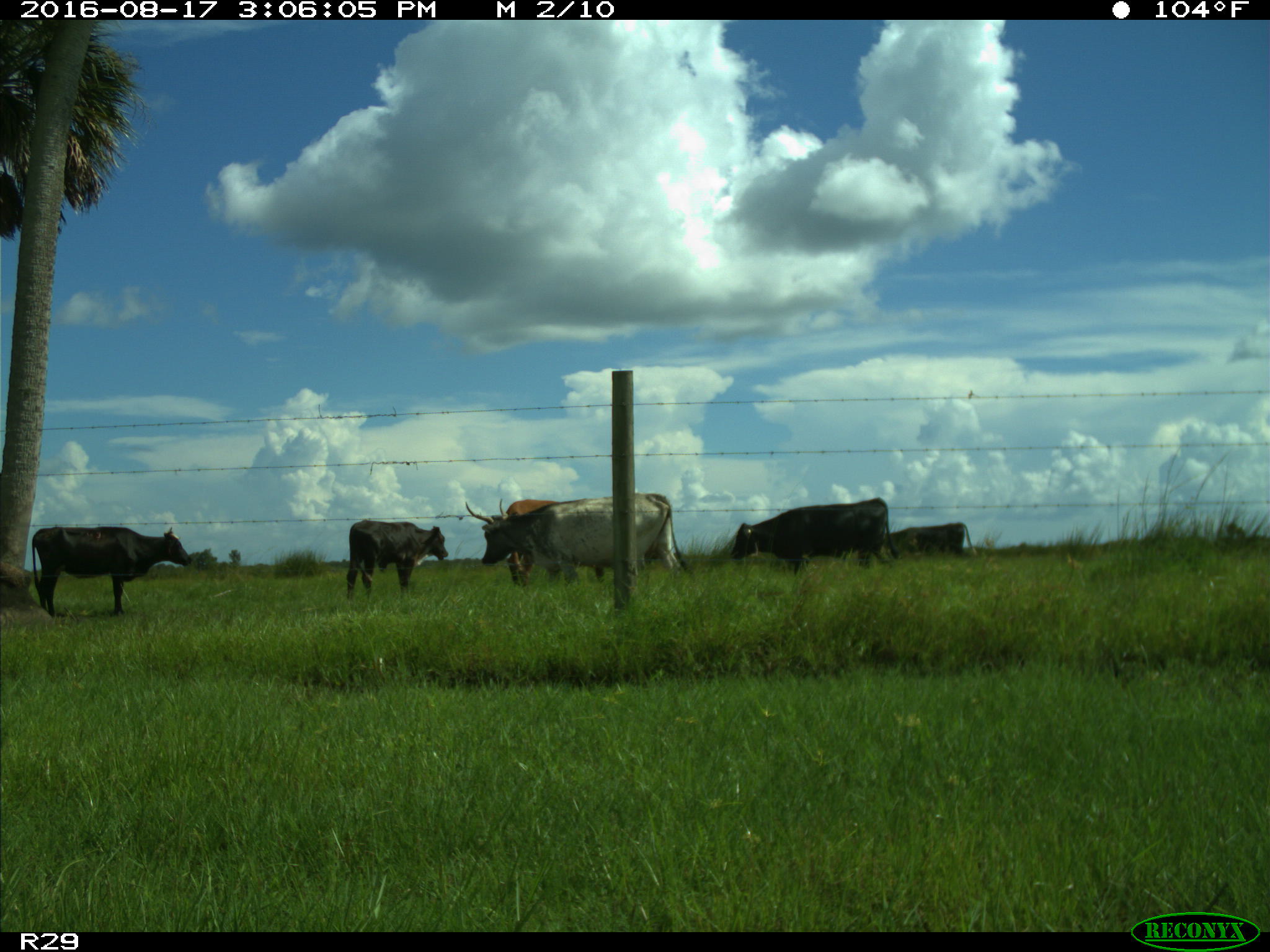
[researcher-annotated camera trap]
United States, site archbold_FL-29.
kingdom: Animalia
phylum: Chordata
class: Mammalia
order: Artiodactyla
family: Bovidae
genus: Bos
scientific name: Bos taurus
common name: domestic cow